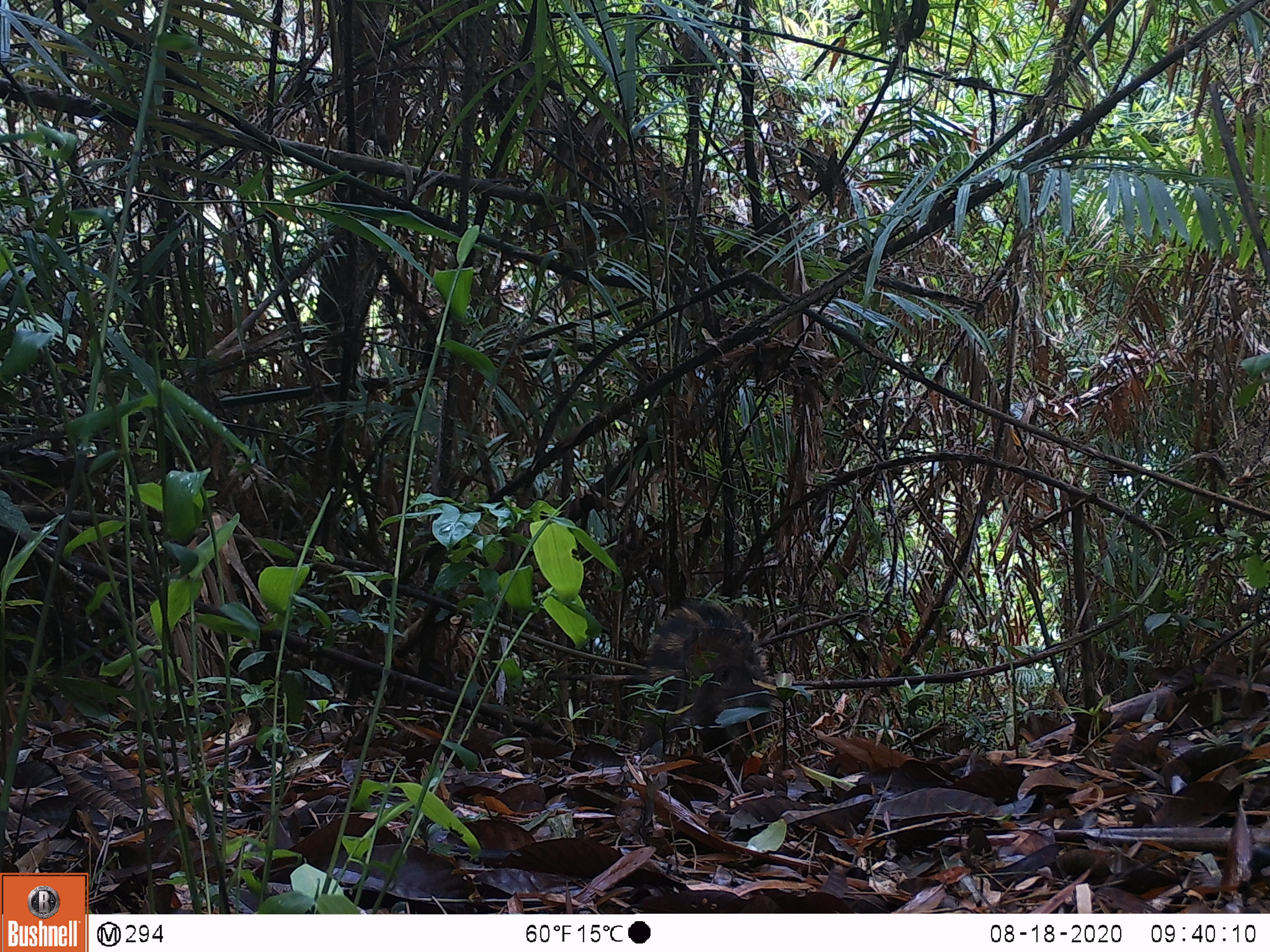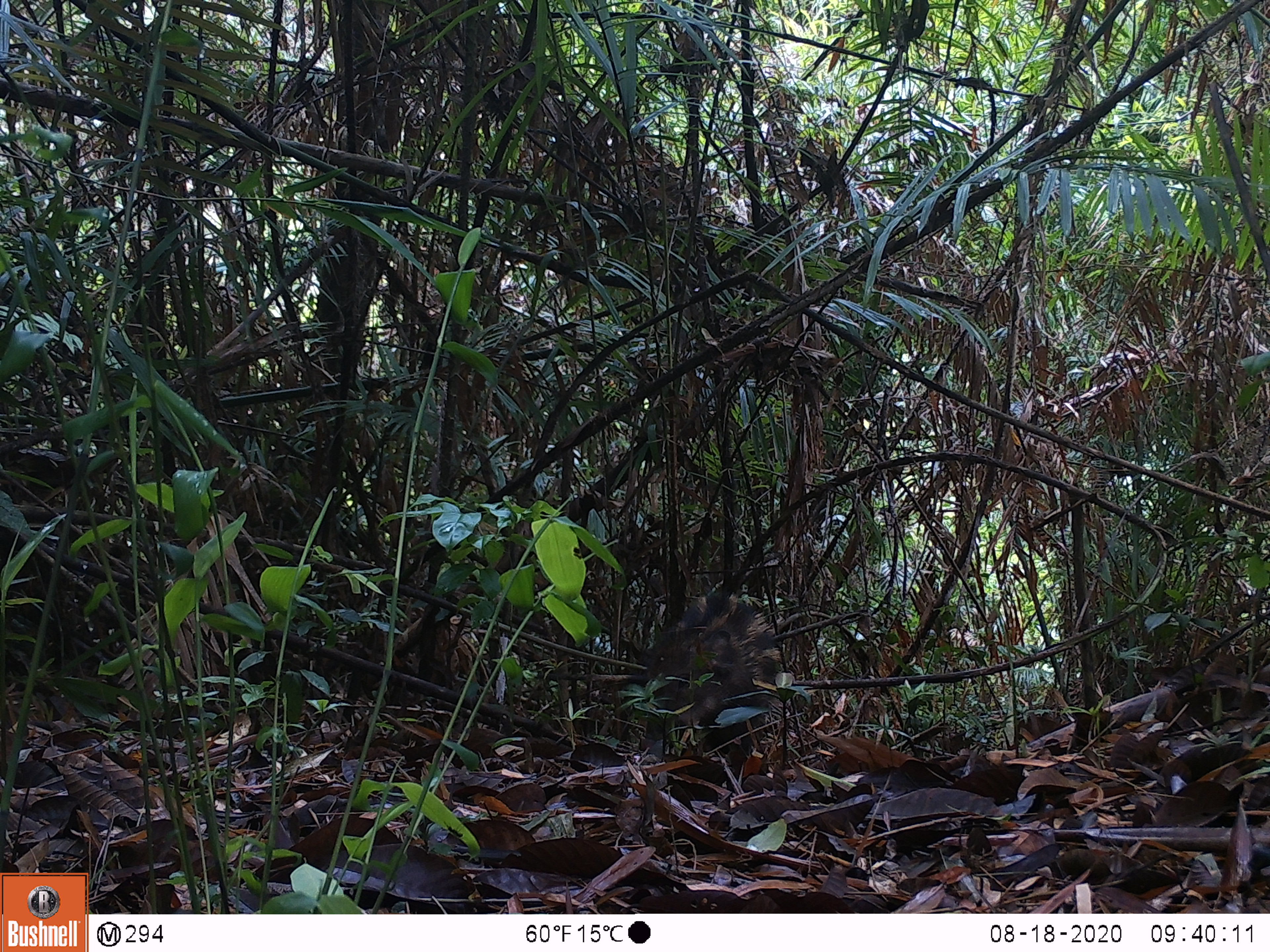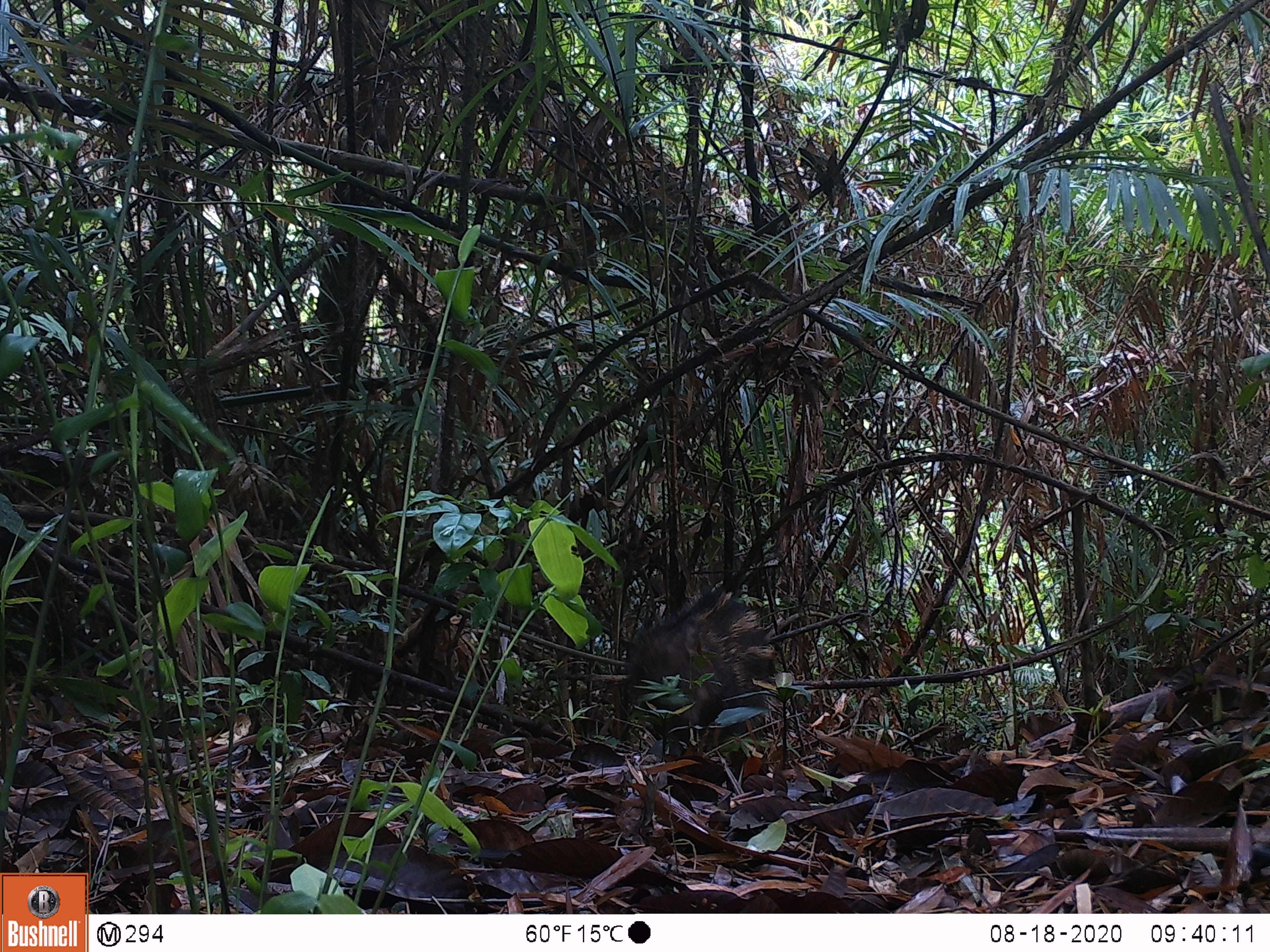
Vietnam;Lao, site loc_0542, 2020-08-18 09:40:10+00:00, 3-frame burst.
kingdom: Animalia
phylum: Chordata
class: Mammalia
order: Artiodactyla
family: Suidae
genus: Sus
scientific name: Sus scrofa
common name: eurasian wild pig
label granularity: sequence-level